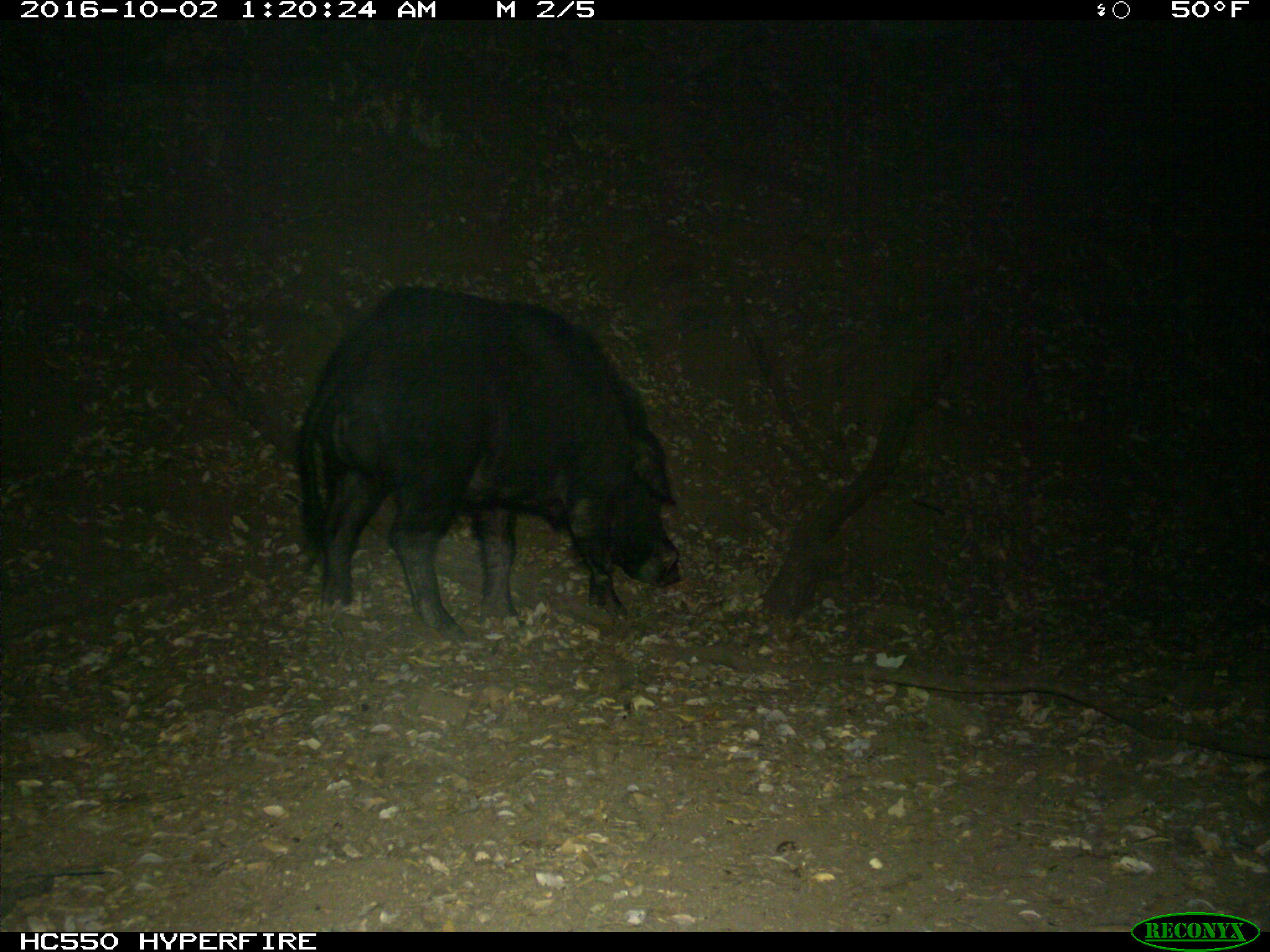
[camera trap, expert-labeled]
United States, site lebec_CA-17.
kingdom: Animalia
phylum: Chordata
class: Mammalia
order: Artiodactyla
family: Suidae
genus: Sus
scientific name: Sus scrofa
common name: wild boar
Sus scrofa (wild boar).